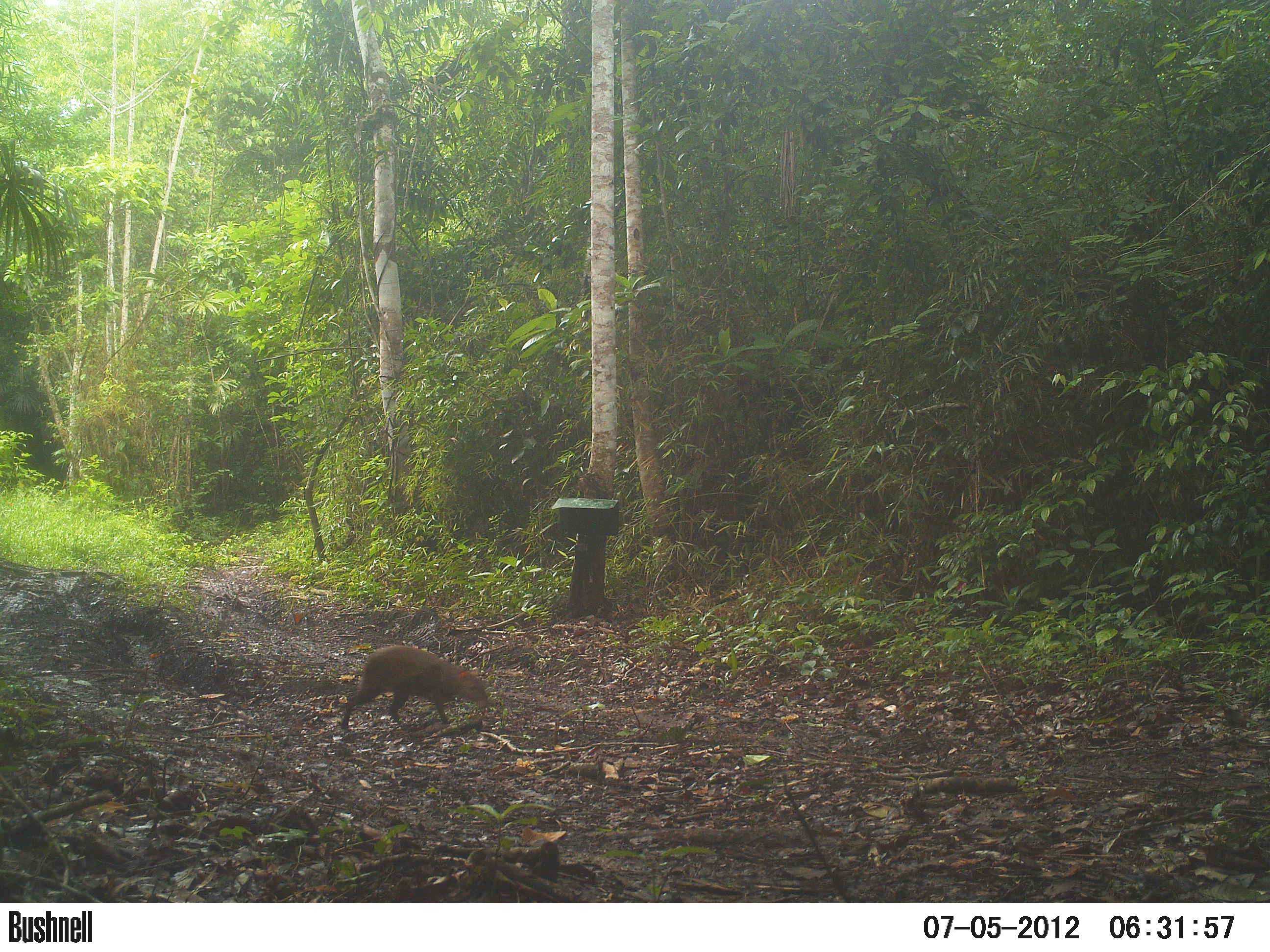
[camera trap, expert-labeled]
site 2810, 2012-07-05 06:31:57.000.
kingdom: Animalia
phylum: Chordata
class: Mammalia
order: Rodentia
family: Dasyproctidae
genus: Dasyprocta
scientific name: Dasyprocta punctata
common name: central american agouti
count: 1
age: adult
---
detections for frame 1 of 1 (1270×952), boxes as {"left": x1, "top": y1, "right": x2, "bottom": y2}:
dasyprocta punctata: {"left": 340, "top": 646, "right": 491, "bottom": 729}